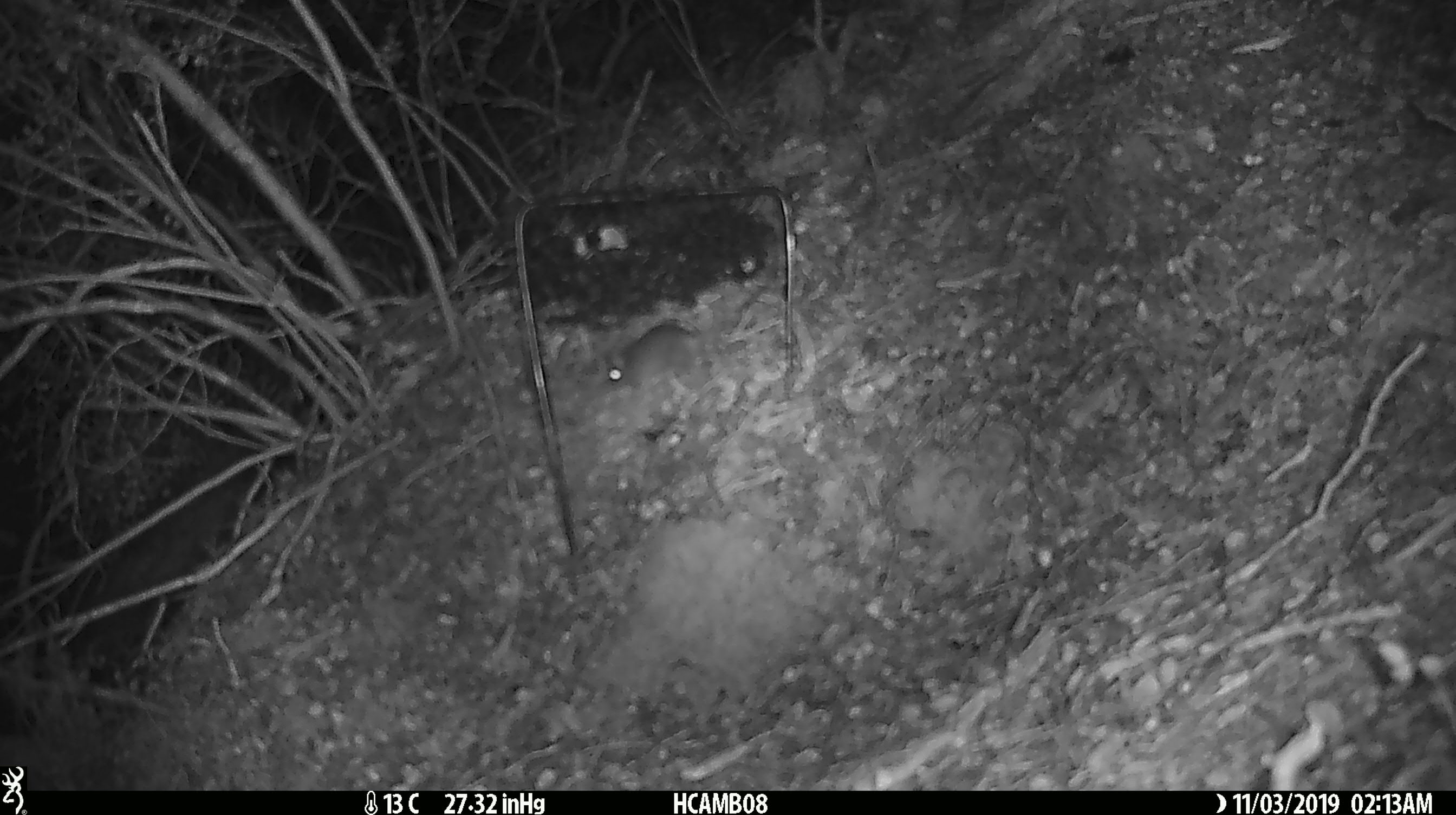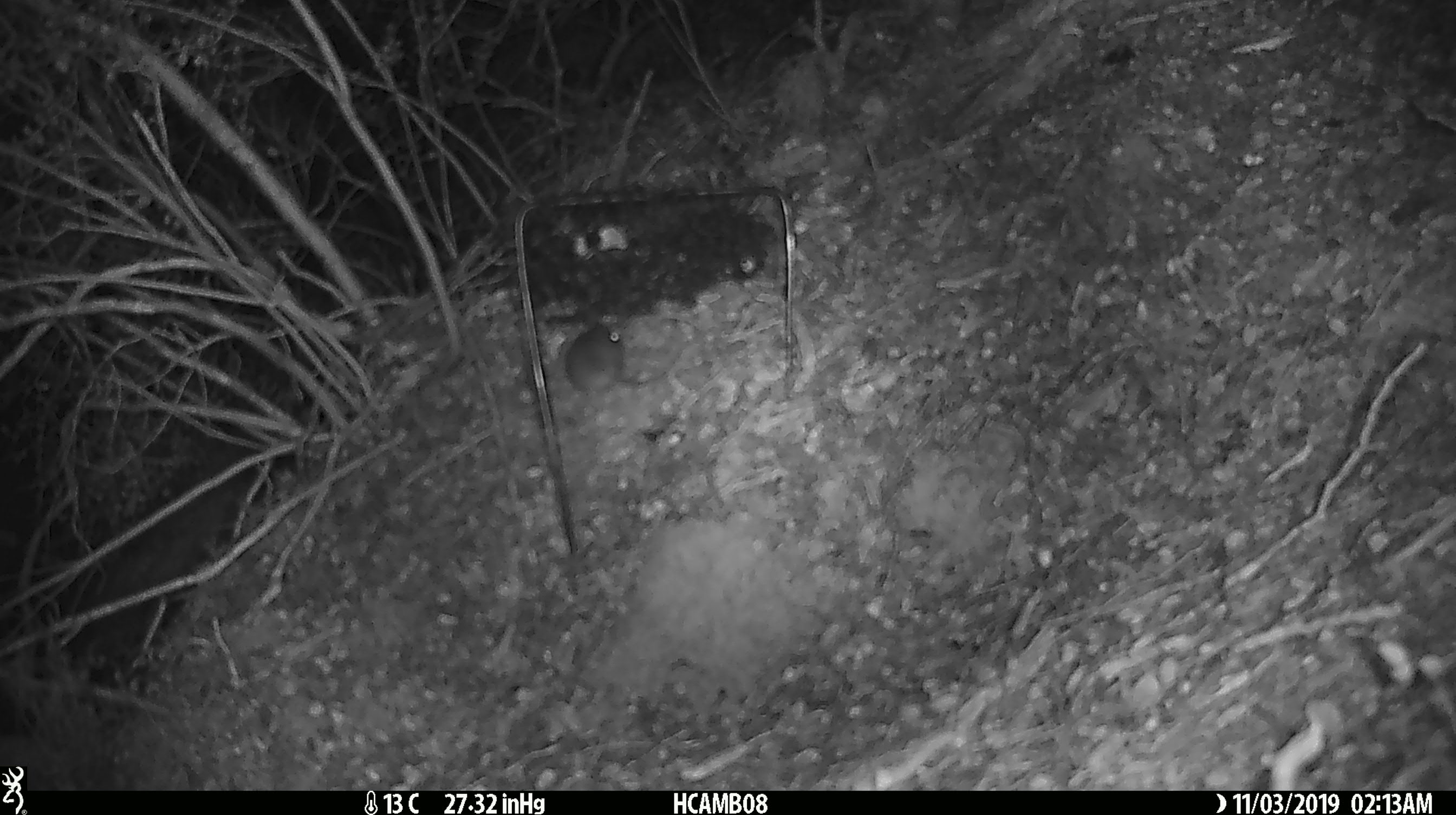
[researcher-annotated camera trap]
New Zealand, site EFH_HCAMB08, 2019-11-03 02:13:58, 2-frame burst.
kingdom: Animalia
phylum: Chordata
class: Mammalia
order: Rodentia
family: Muridae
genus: Mus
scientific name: Mus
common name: mouse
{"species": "mouse (Mus)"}